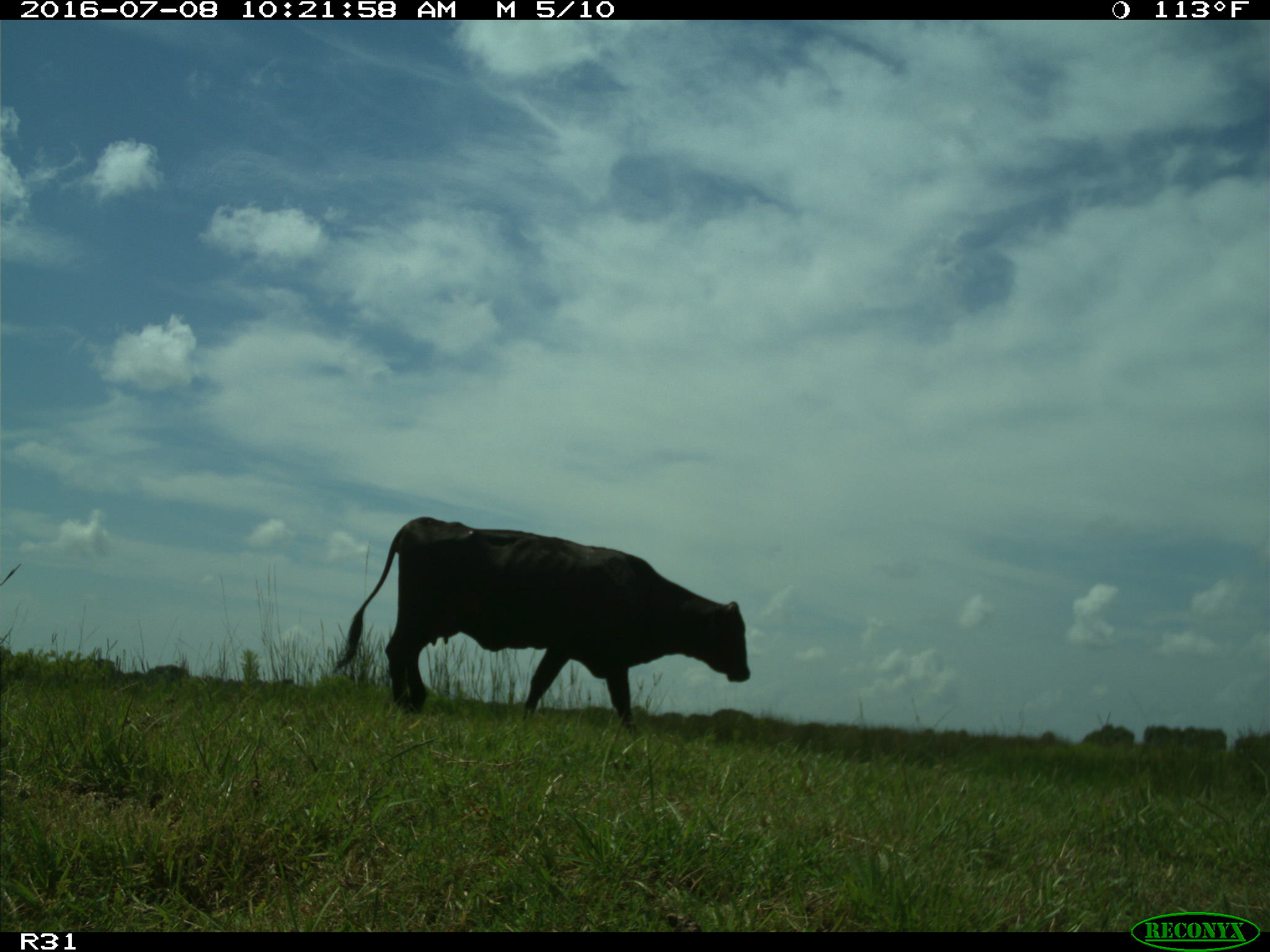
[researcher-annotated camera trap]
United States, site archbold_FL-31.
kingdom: Animalia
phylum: Chordata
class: Mammalia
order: Artiodactyla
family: Bovidae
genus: Bos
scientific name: Bos taurus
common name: domestic cow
Bos taurus (domestic cow).